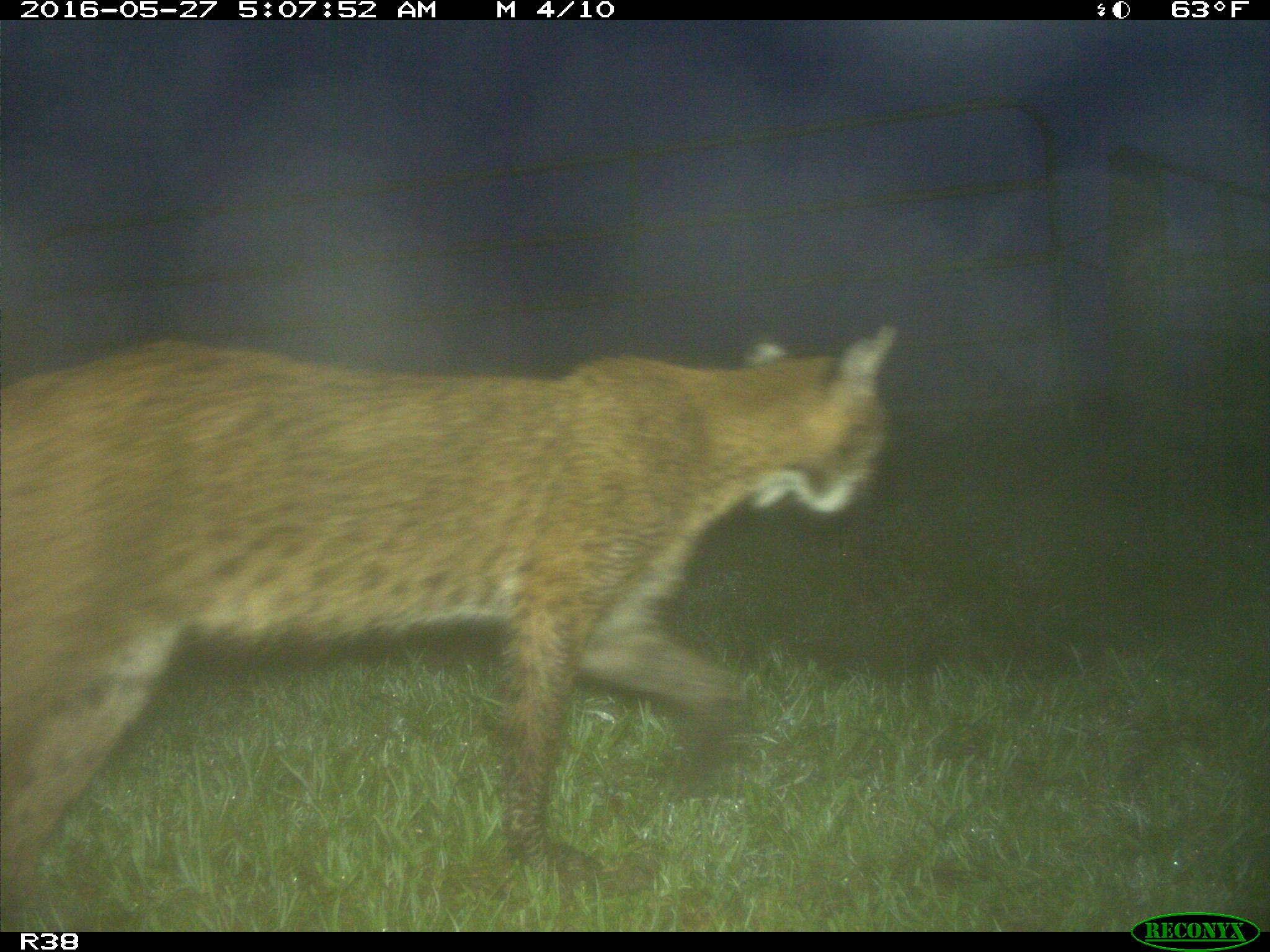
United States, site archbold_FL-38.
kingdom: Animalia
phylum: Chordata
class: Mammalia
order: Carnivora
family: Felidae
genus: Lynx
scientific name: Lynx rufus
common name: bobcat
Lynx rufus (bobcat).